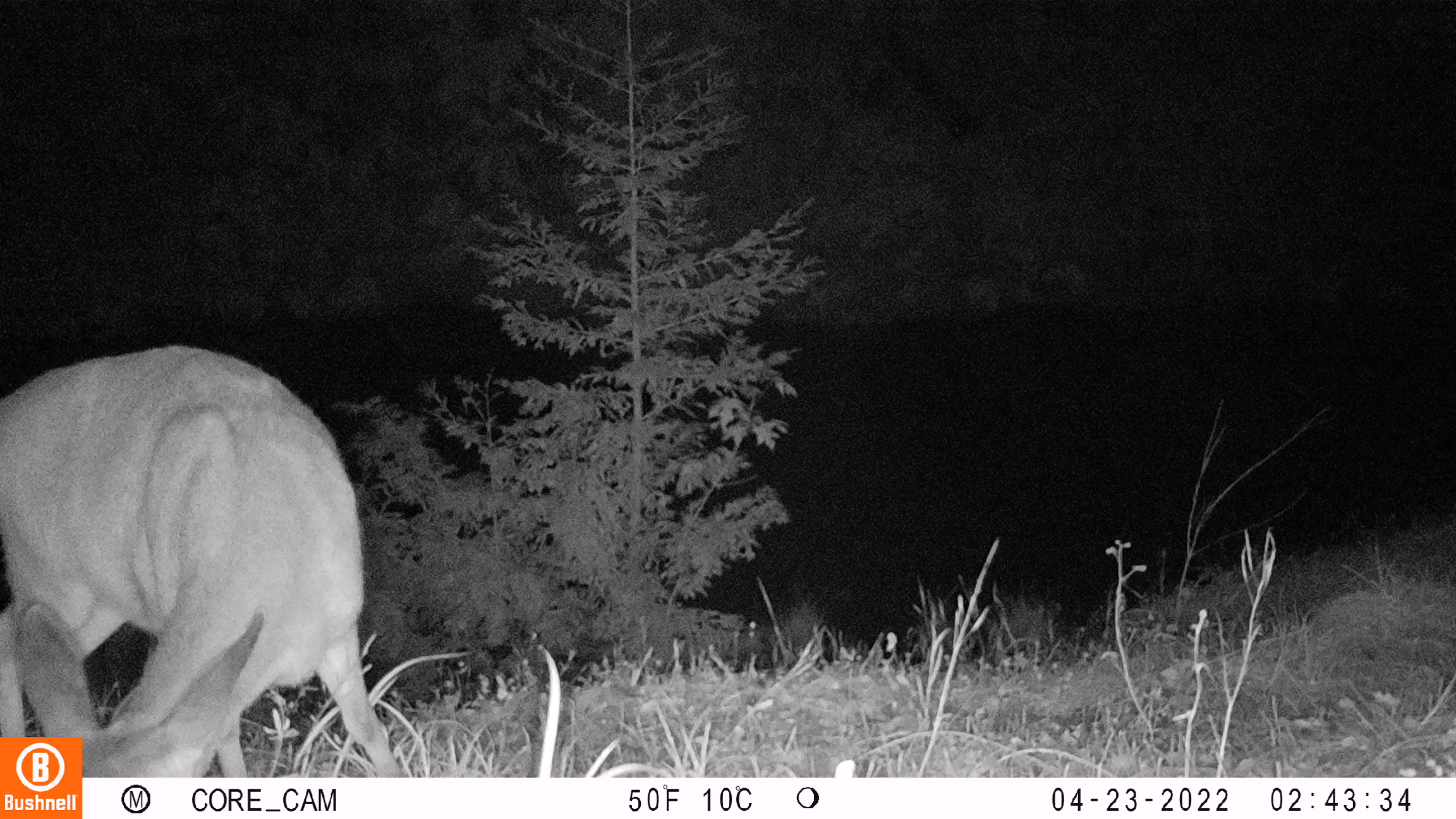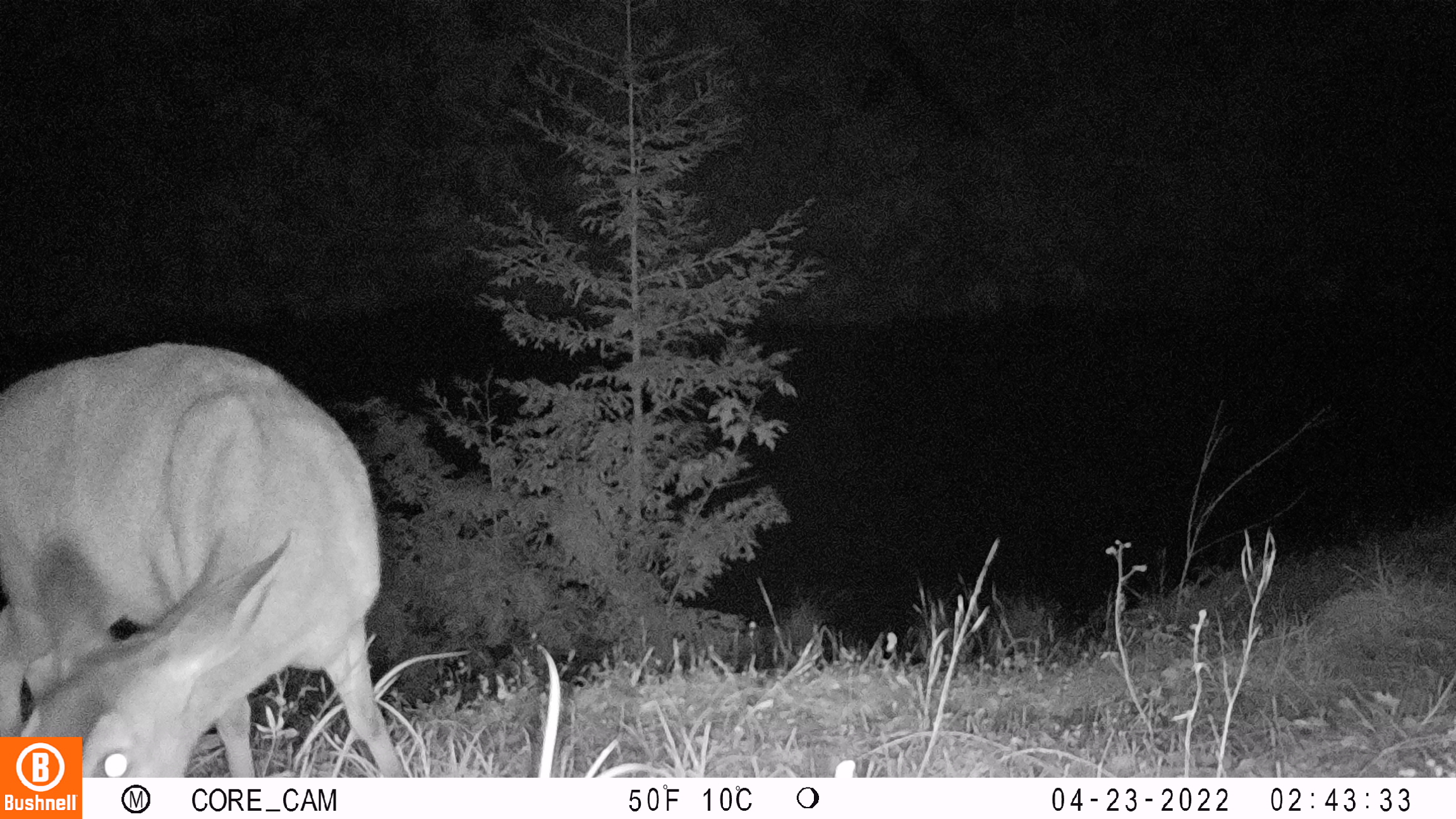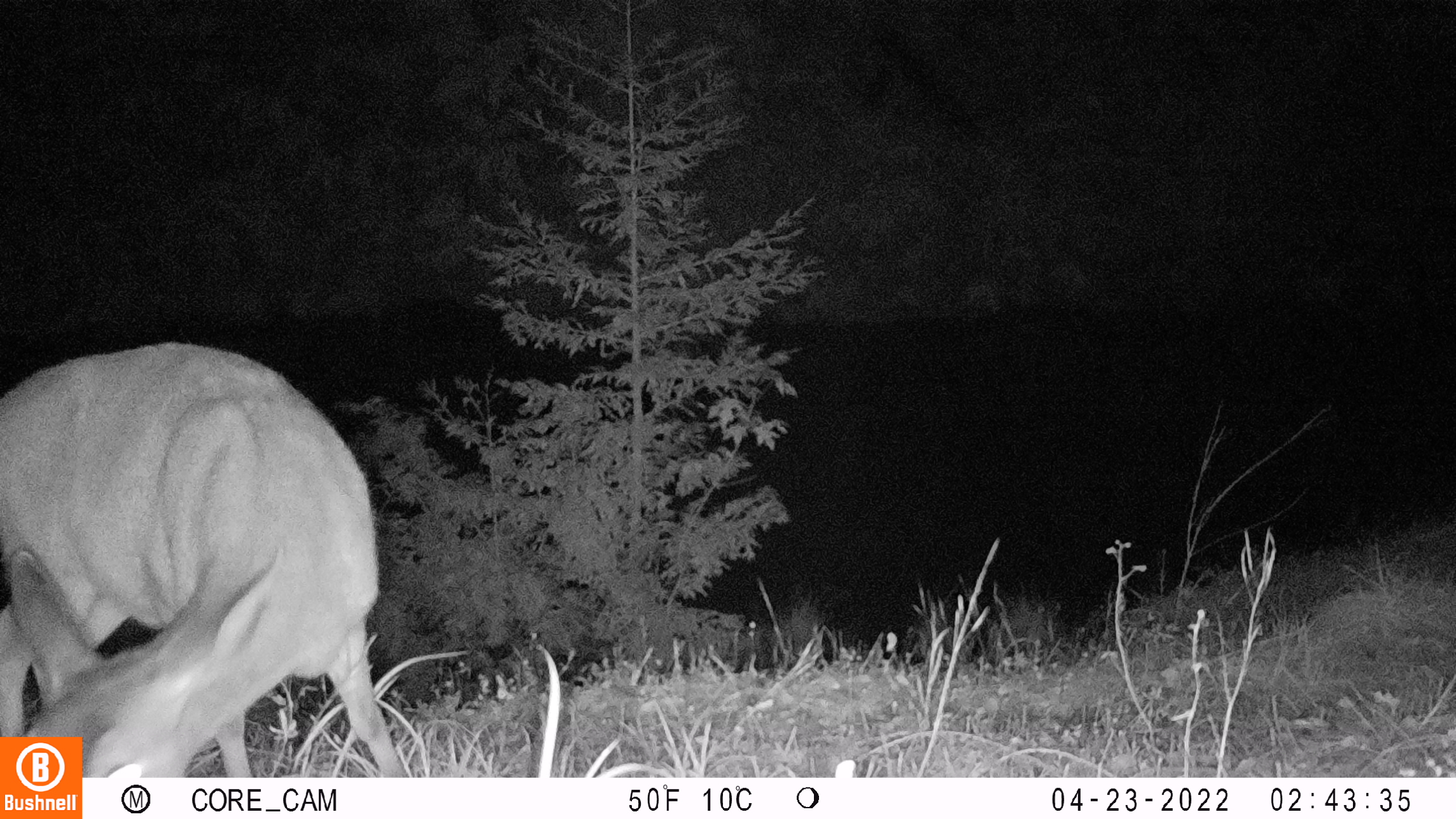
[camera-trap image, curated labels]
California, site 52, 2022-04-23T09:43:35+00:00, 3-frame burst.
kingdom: Animalia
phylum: Chordata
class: Mammalia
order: Artiodactyla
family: Cervidae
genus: Odocoileus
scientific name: Odocoileus hemionus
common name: mule deer